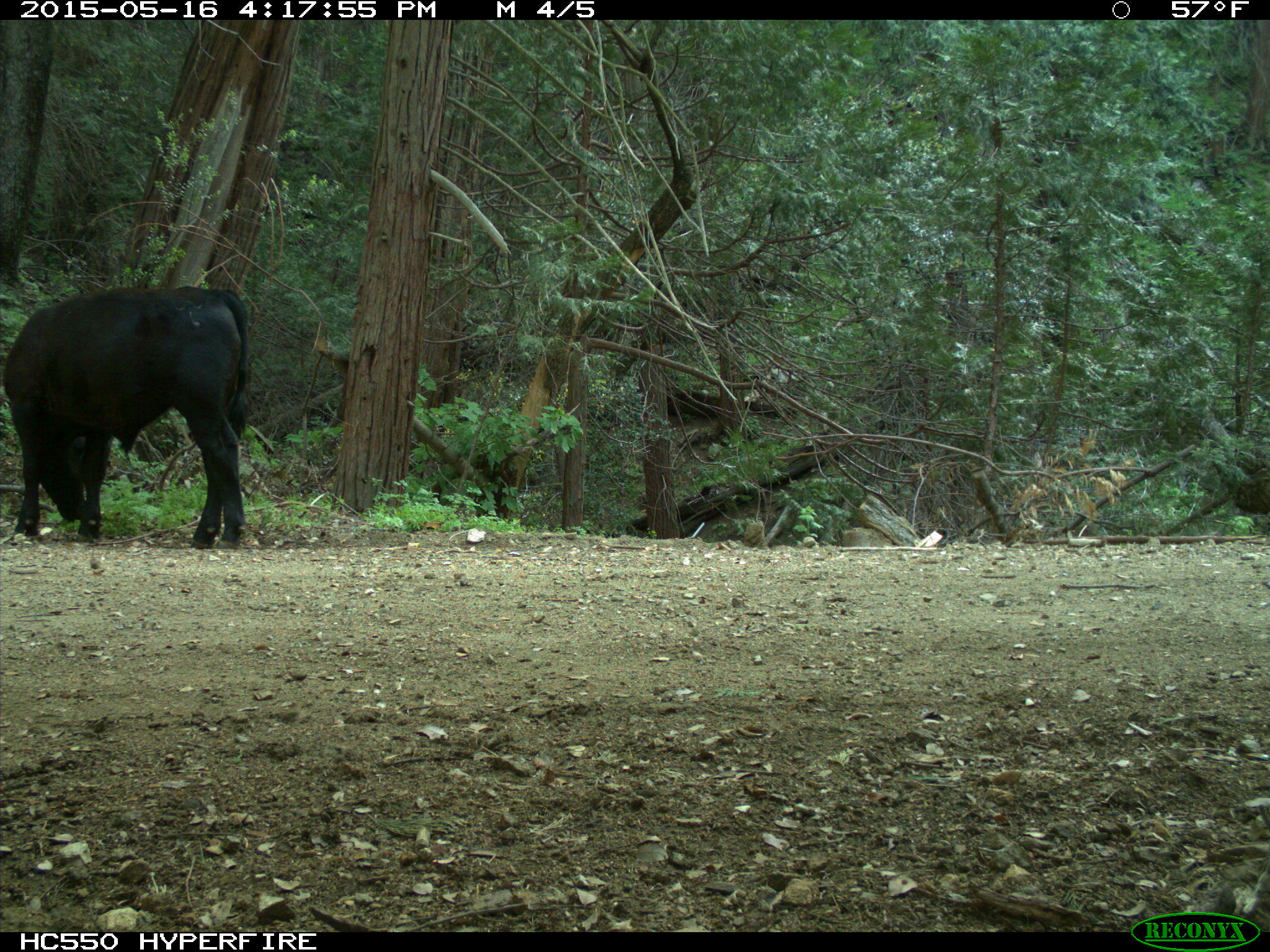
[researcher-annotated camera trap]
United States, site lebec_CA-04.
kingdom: Animalia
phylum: Chordata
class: Mammalia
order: Artiodactyla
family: Bovidae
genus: Bos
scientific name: Bos taurus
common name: domestic cow